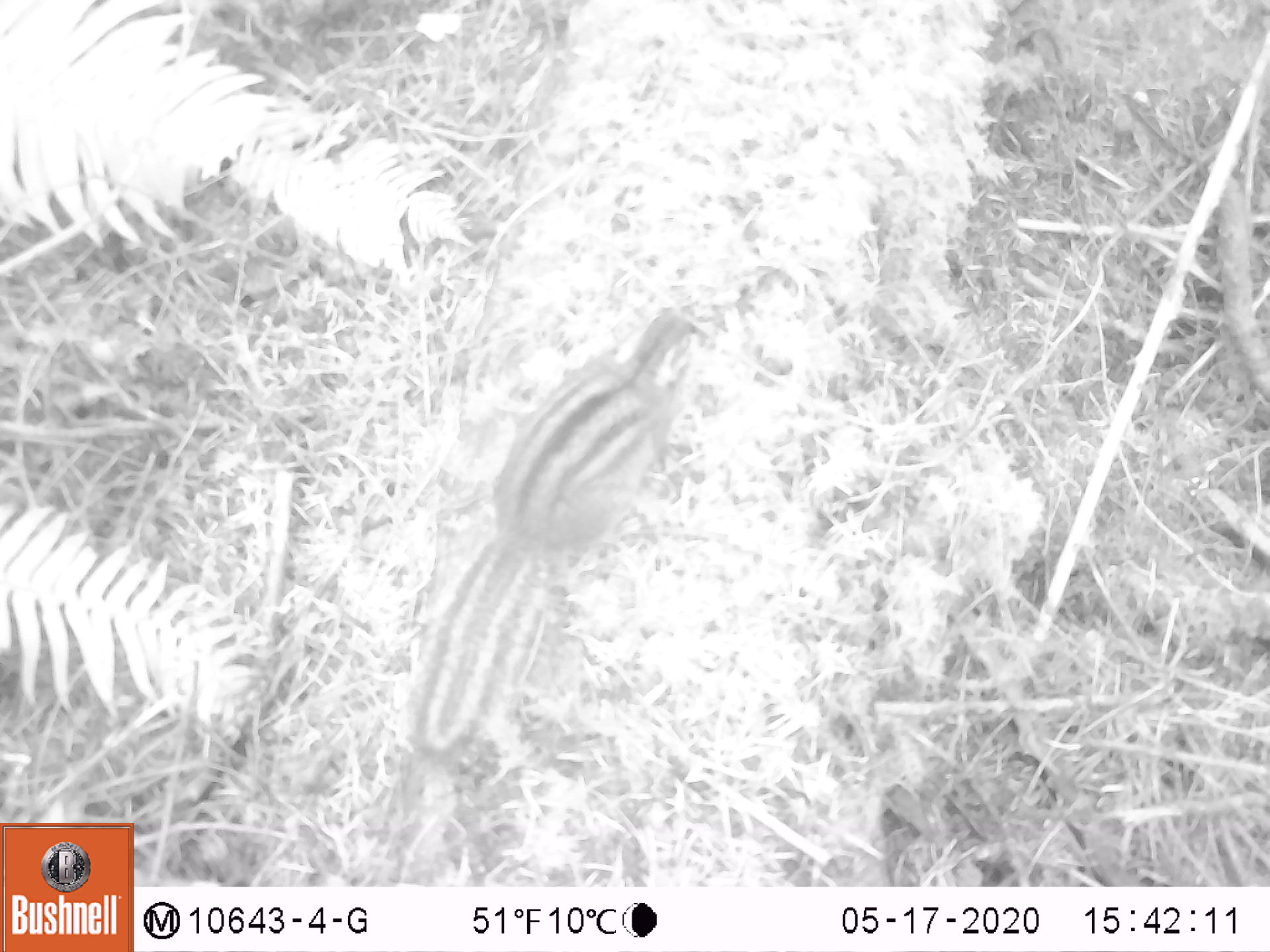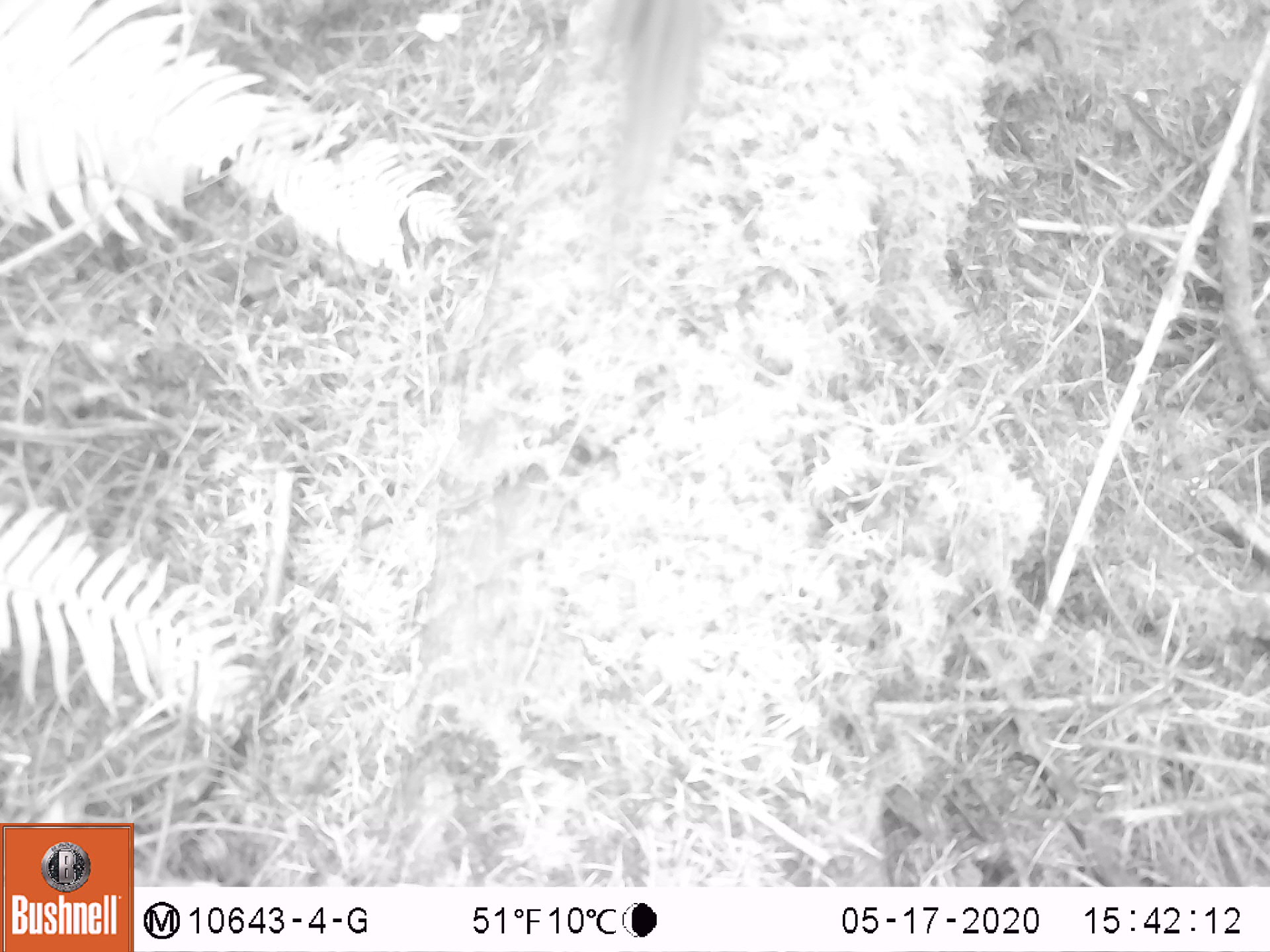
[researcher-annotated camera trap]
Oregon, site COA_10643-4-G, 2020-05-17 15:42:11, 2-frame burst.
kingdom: Animalia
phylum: Chordata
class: Mammalia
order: Rodentia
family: Sciuridae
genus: Neotamias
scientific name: Neotamias townsendii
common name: townsend's chipmunk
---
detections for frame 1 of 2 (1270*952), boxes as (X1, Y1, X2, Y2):
townsend's chipmunk: (400, 291, 708, 781)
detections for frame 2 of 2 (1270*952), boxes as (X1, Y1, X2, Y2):
townsend's chipmunk: (576, 0, 732, 262)